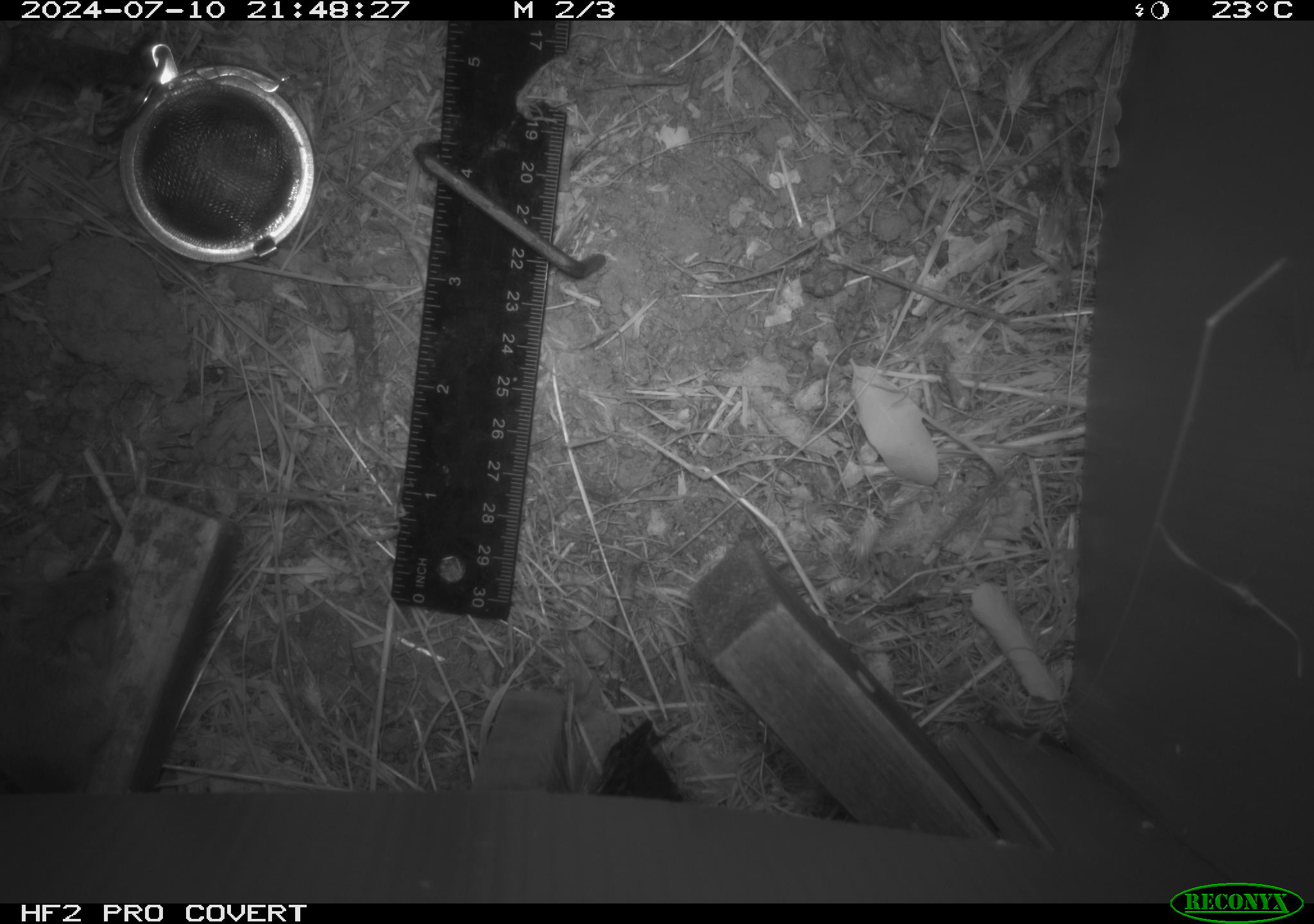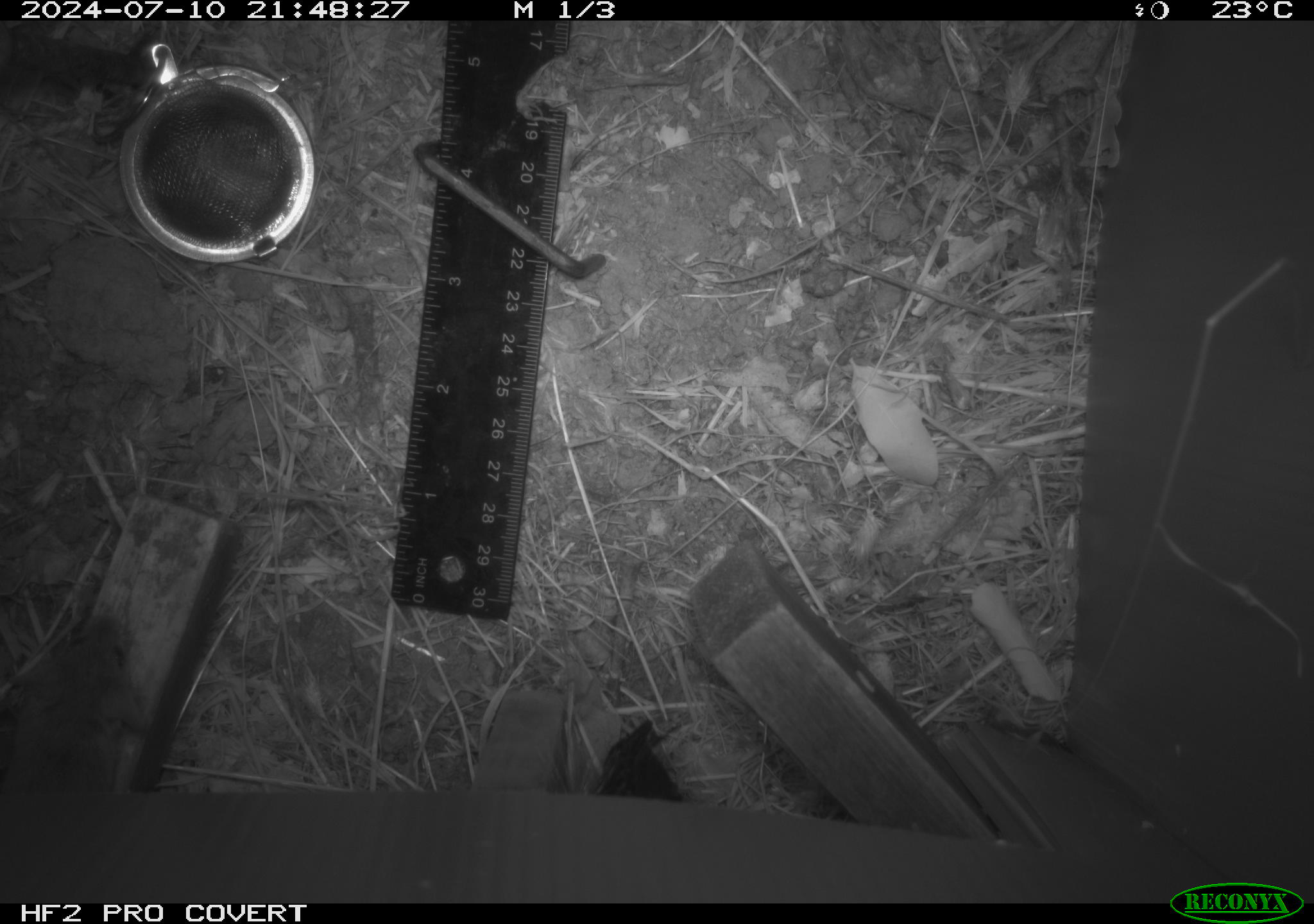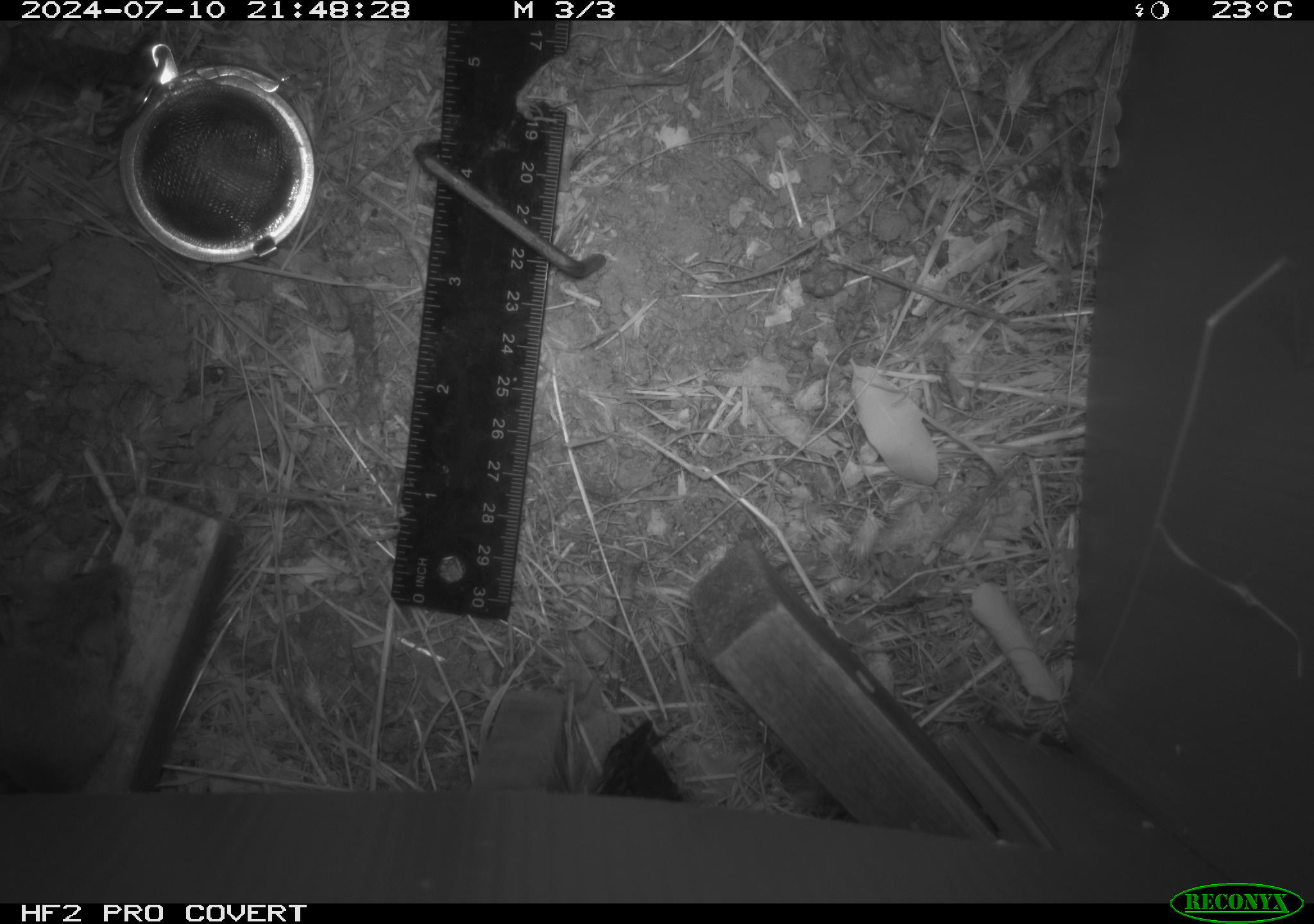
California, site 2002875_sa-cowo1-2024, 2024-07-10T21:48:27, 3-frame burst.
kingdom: Animalia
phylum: Chordata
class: Mammalia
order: Rodentia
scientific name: Rodentia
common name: mouse species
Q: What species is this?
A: Mouse species (Rodentia).